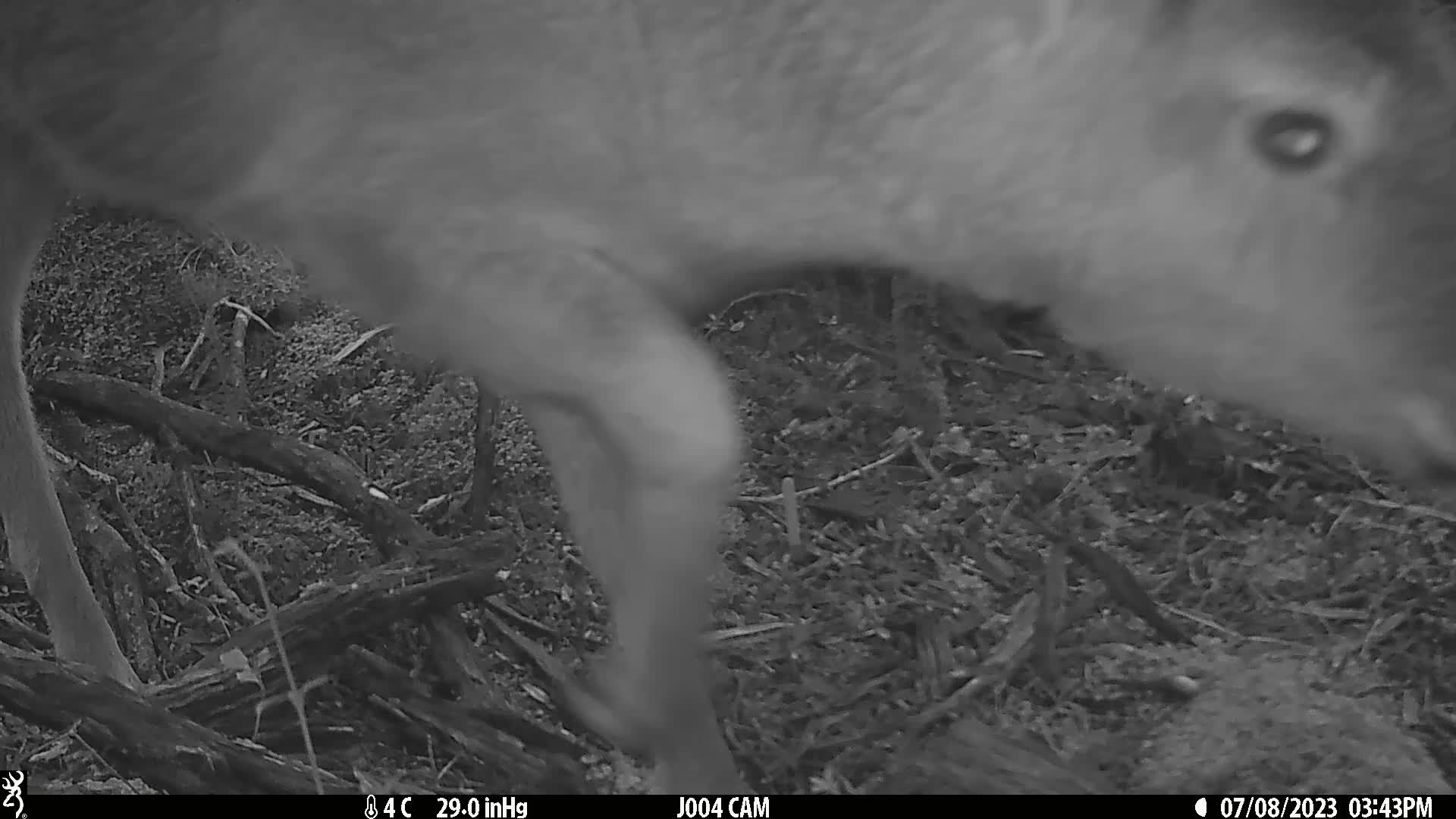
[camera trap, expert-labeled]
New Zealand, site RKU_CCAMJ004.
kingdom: Animalia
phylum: Chordata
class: Mammalia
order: Artiodactyla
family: Cervidae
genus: Odocoileus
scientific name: Odocoileus virginianus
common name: white-tailed deer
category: white tailed deer